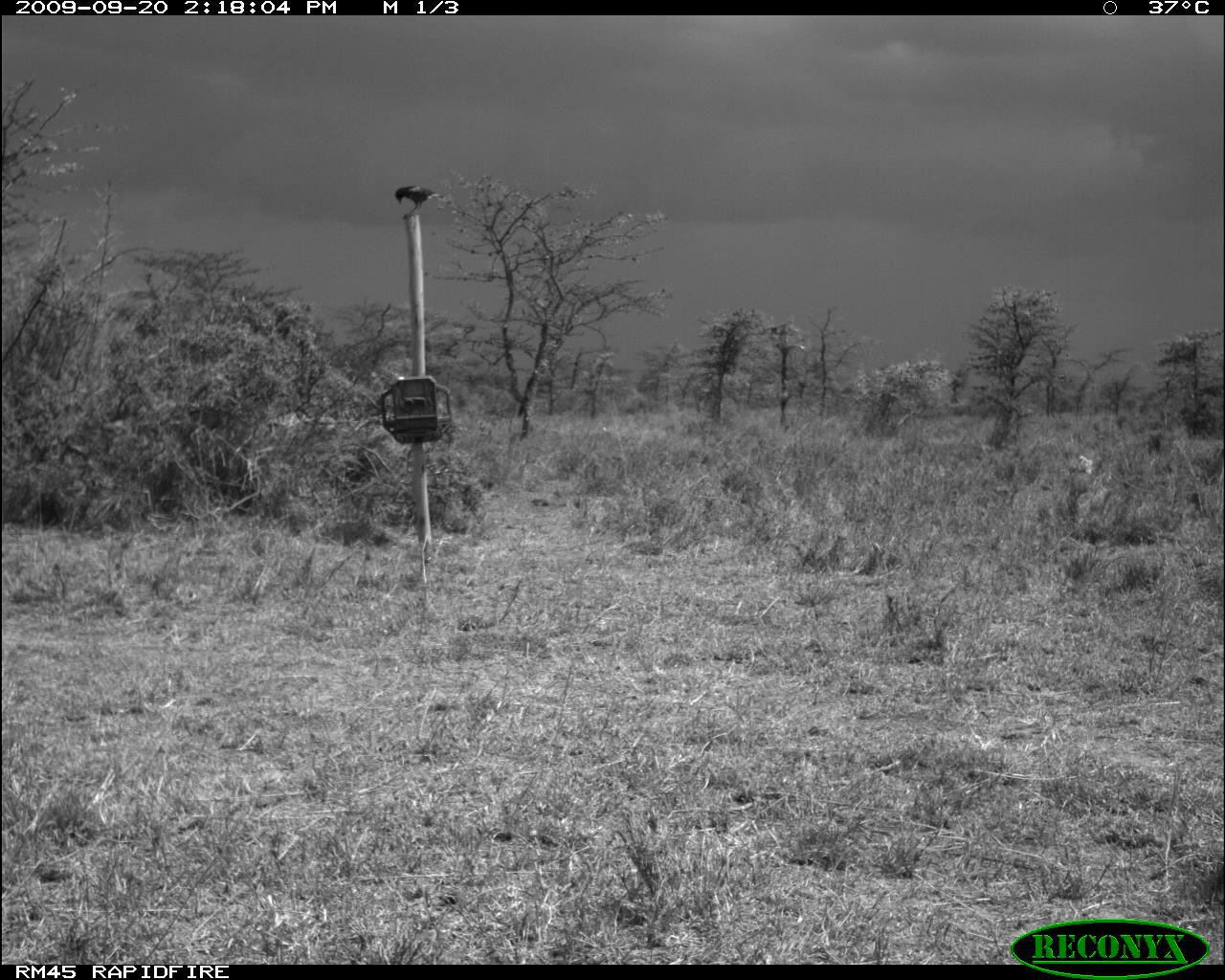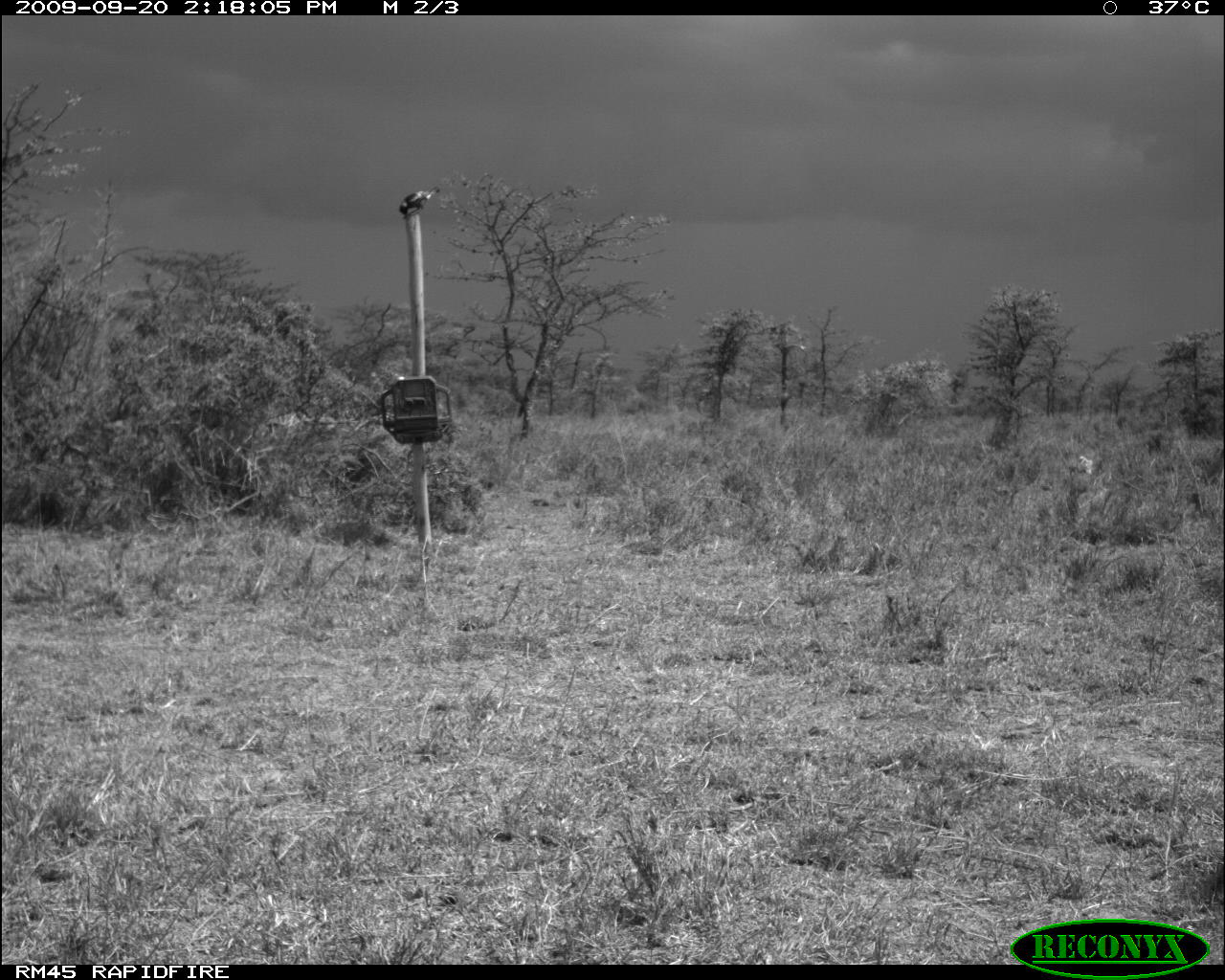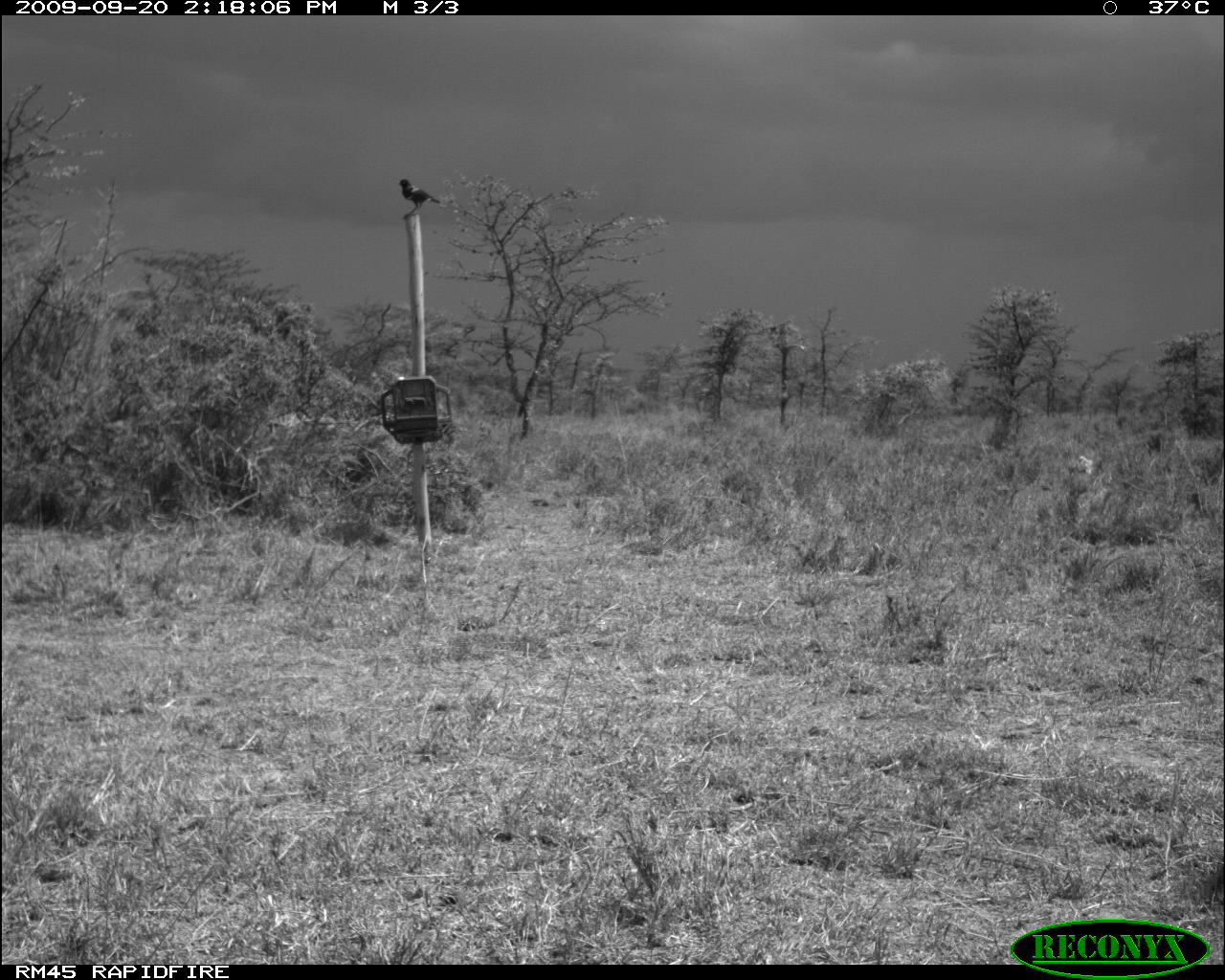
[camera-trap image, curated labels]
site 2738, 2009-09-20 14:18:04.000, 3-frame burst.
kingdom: Animalia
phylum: Chordata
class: Aves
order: Passeriformes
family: Sturnidae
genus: Lamprotornis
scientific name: Lamprotornis superbus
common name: superb starling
Lamprotornis superbus (superb starling), count 1.